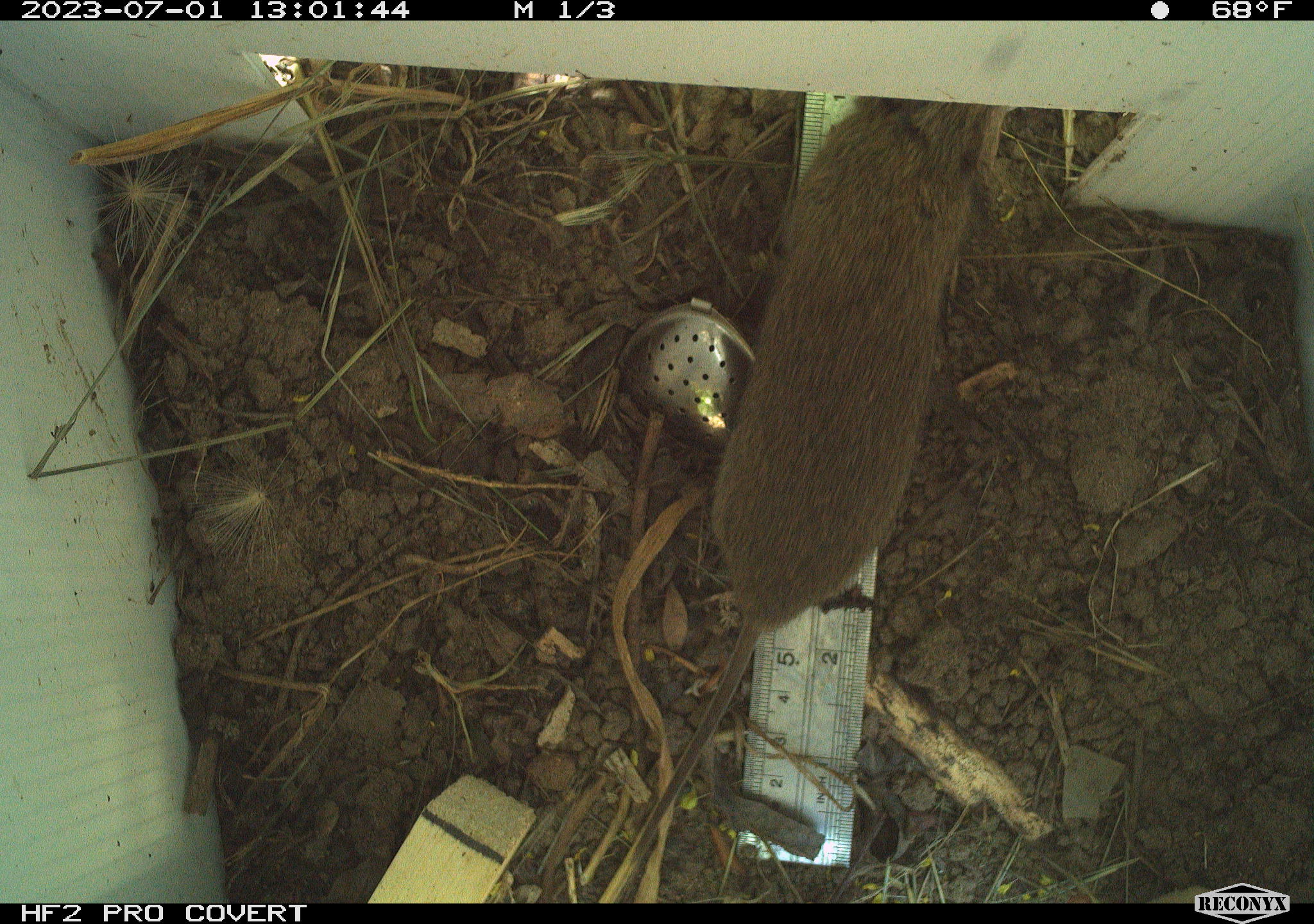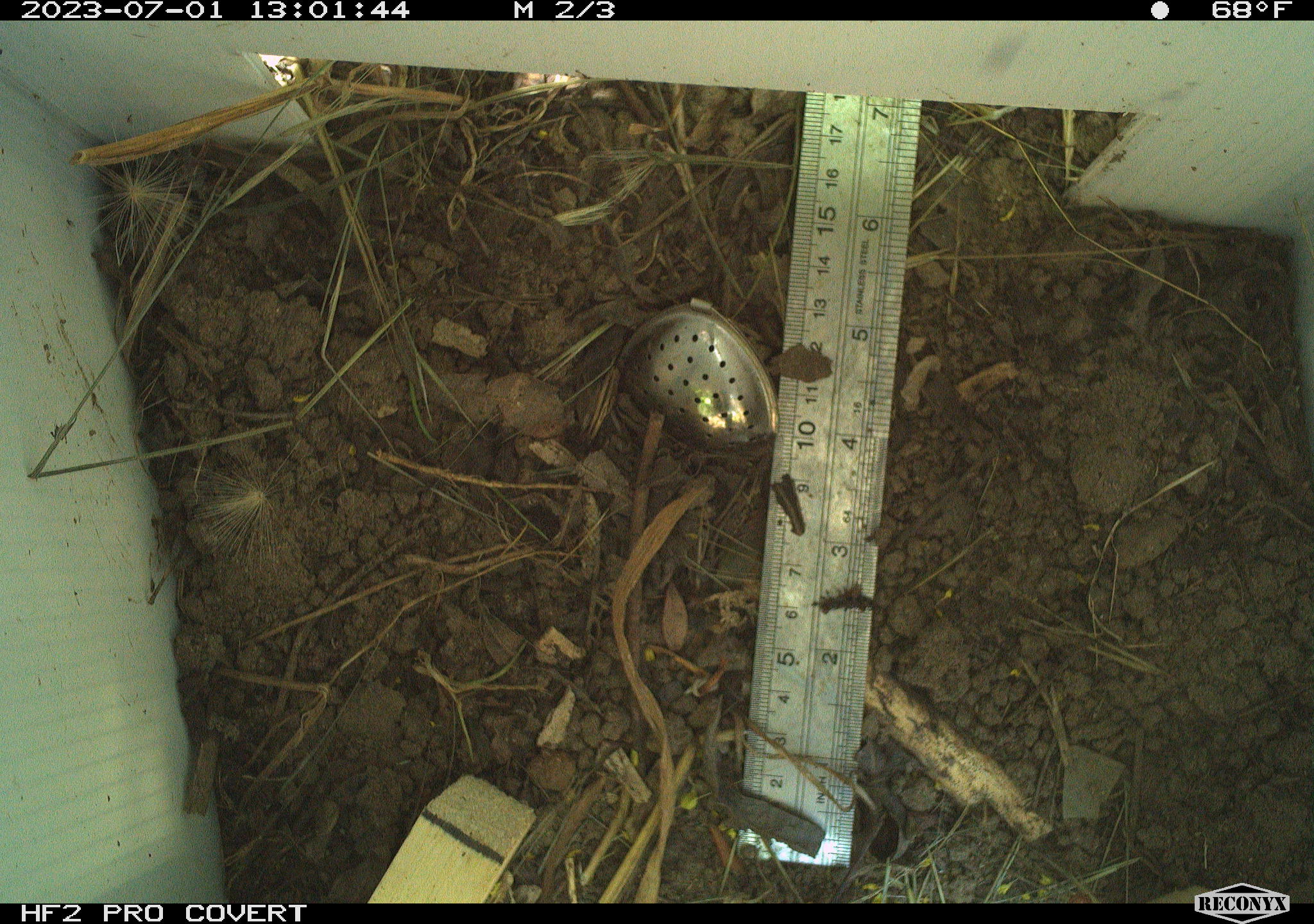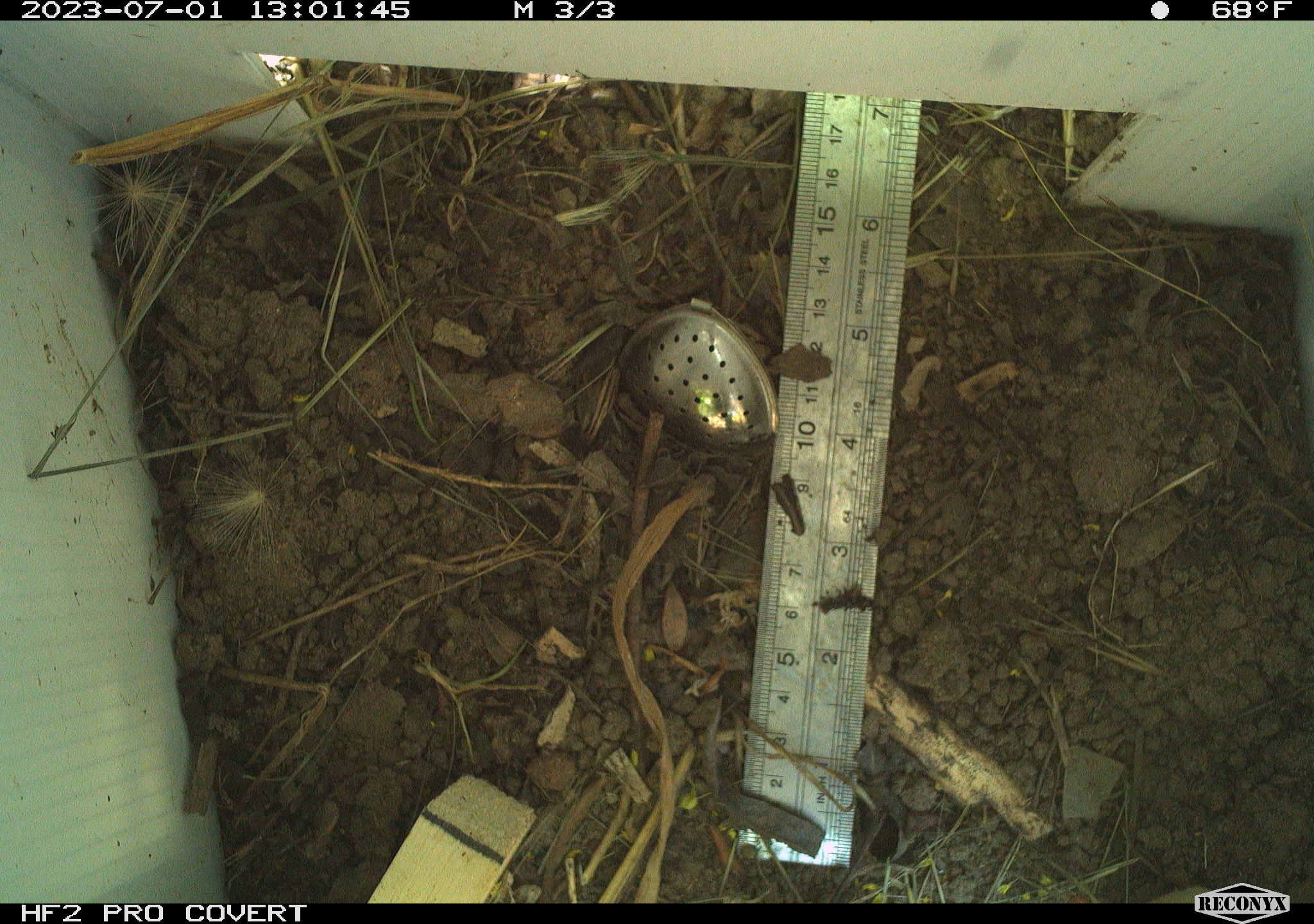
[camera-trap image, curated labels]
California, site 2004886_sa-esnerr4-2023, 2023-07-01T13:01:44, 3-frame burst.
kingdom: Animalia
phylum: Chordata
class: Mammalia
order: Rodentia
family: Cricetidae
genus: Microtus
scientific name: Microtus californicus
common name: california vole